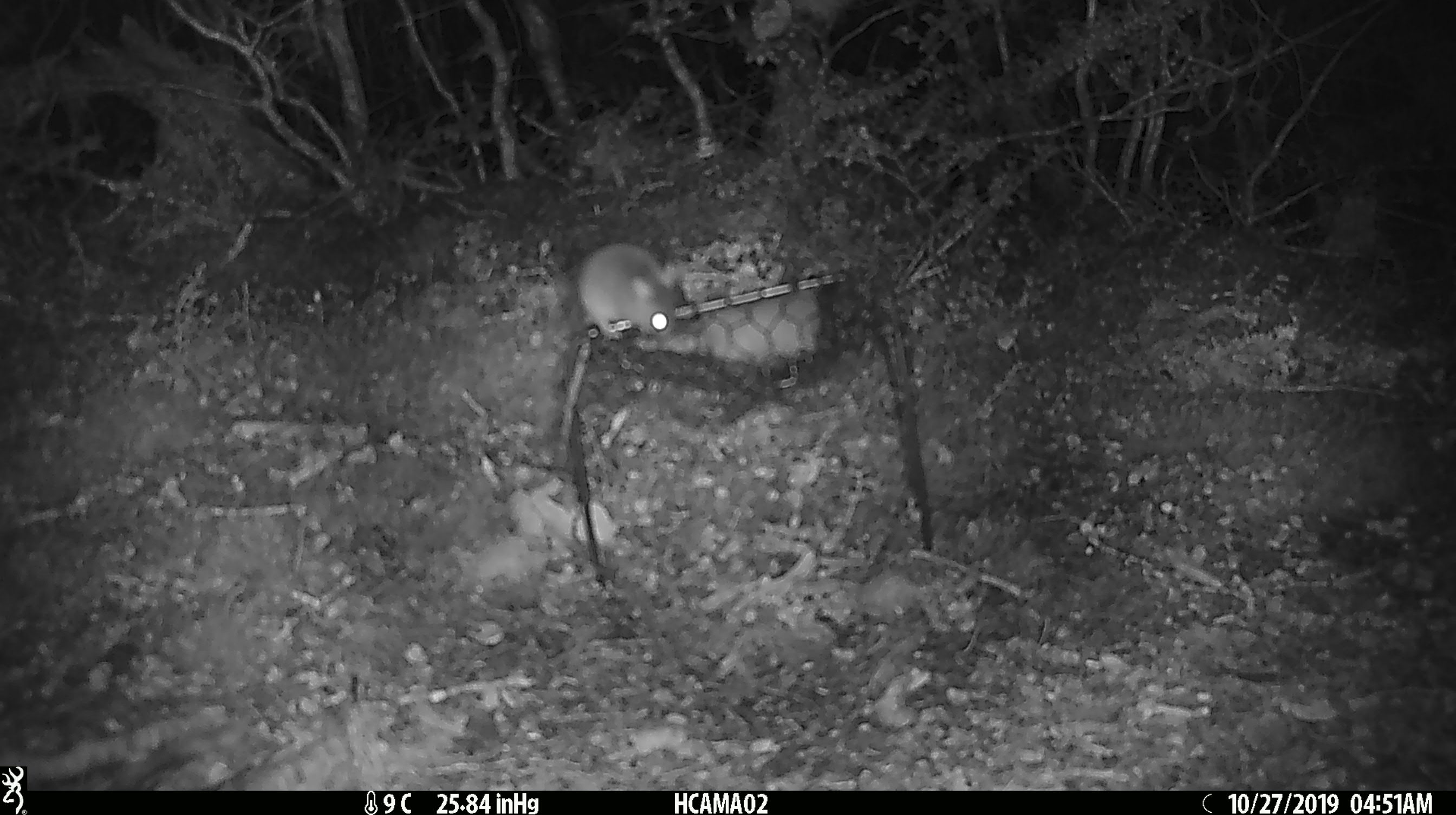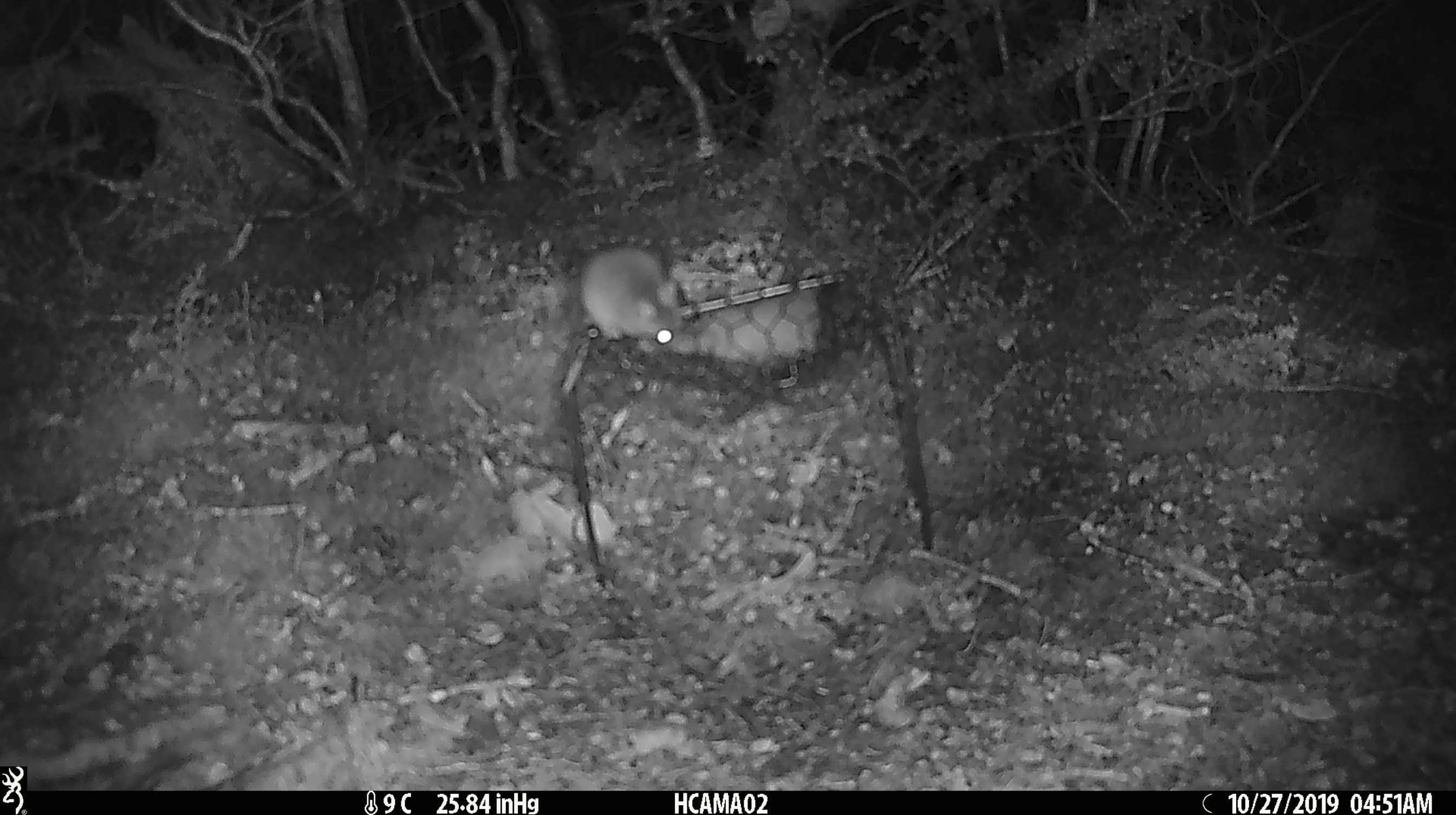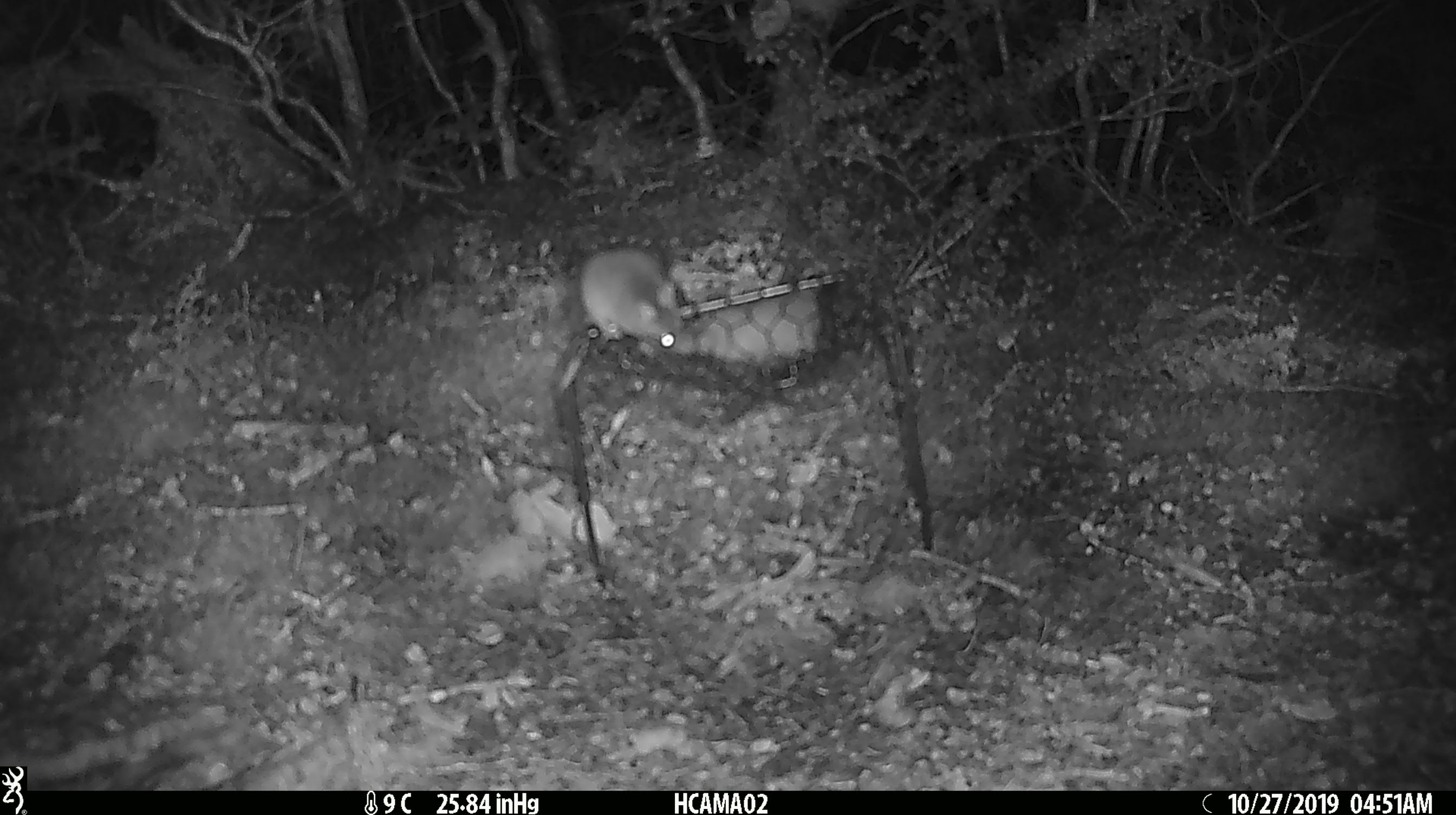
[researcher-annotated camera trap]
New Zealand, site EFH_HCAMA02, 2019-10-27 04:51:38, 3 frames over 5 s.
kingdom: Animalia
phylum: Chordata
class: Mammalia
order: Rodentia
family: Muridae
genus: Mus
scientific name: Mus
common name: mouse